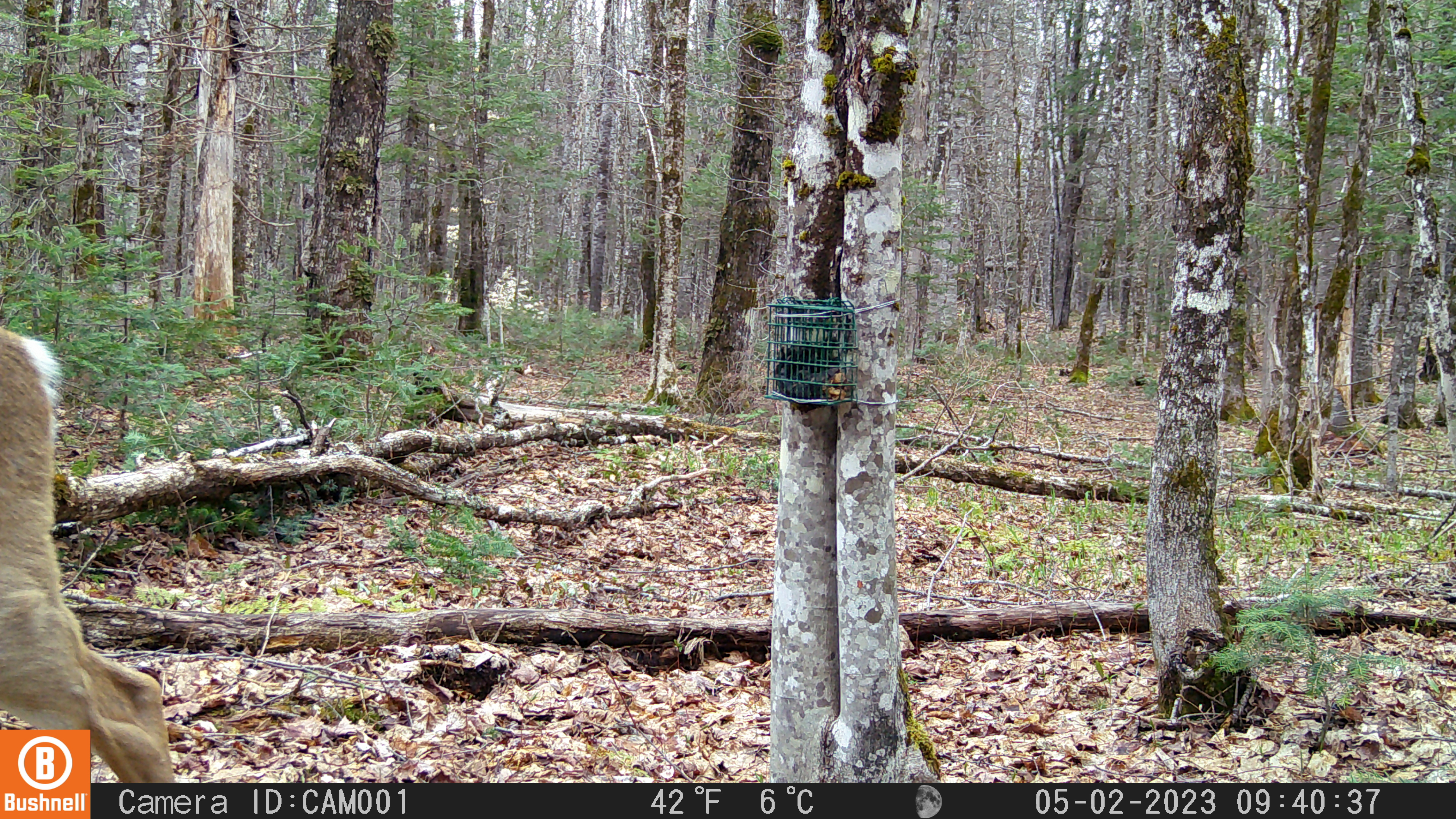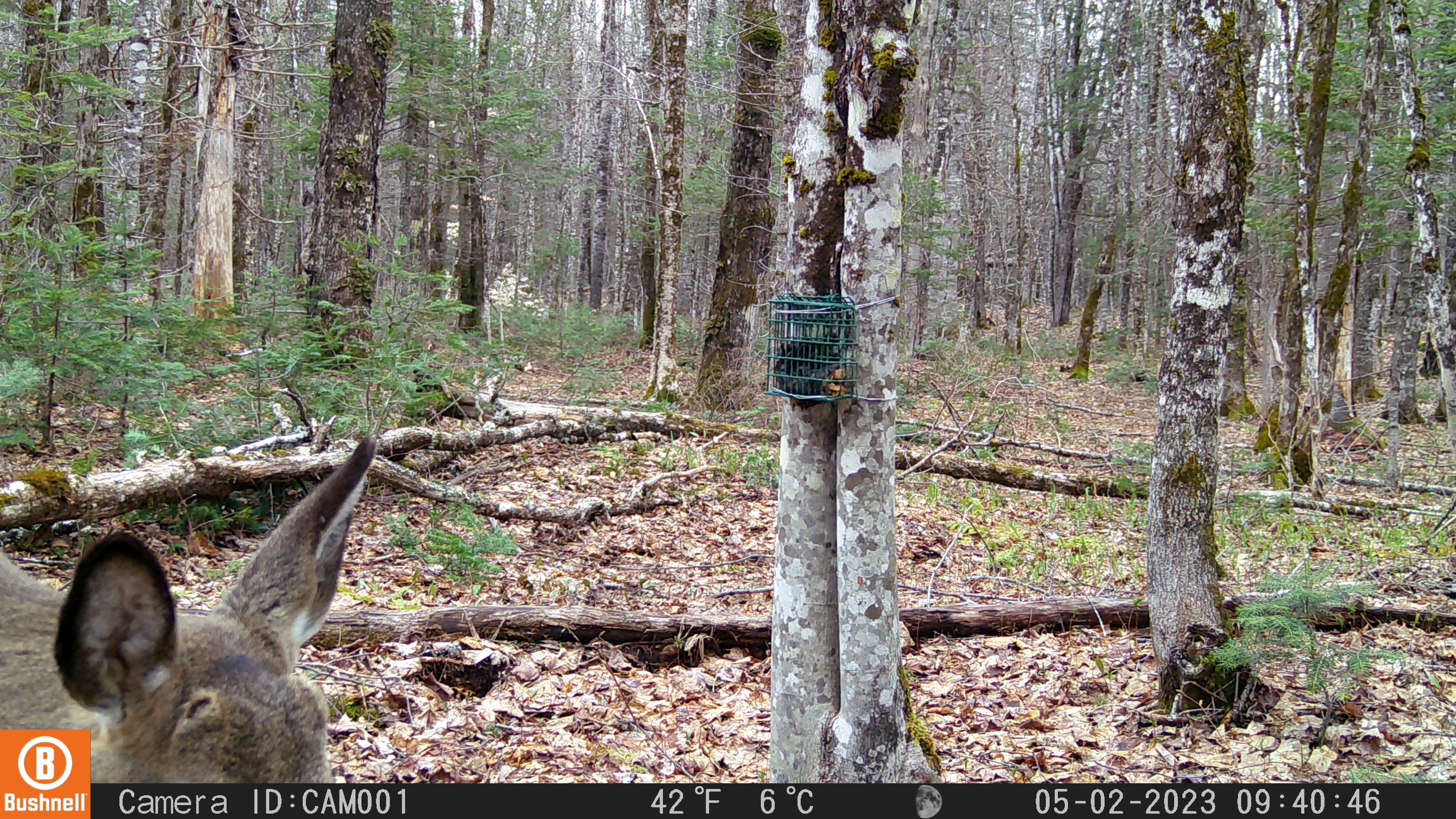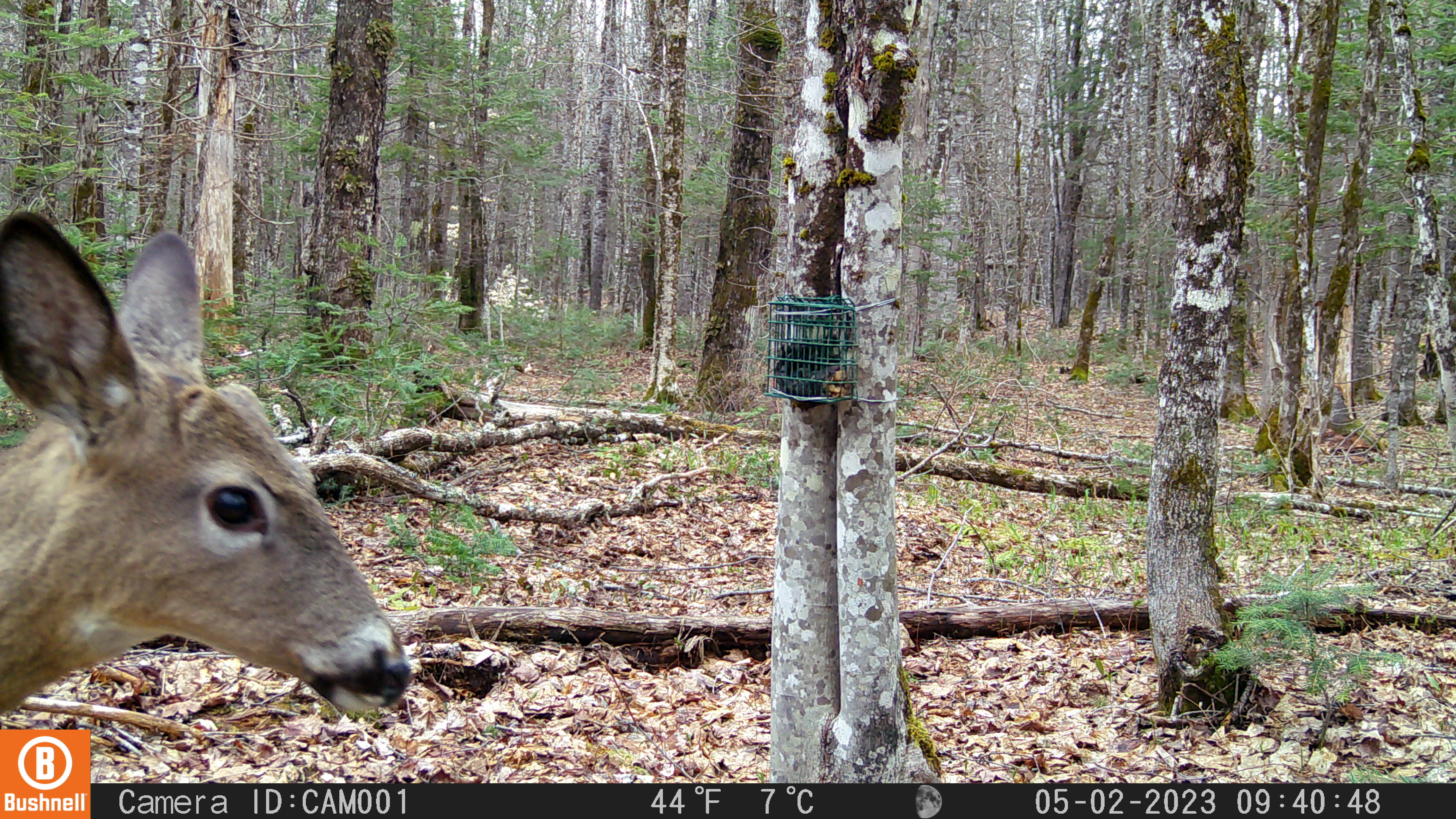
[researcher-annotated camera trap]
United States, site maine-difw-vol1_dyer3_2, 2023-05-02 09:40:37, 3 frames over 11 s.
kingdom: Animalia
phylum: Chordata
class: Mammalia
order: Artiodactyla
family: Cervidae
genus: Odocoileus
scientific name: Odocoileus virginianus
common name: white-tailed deer